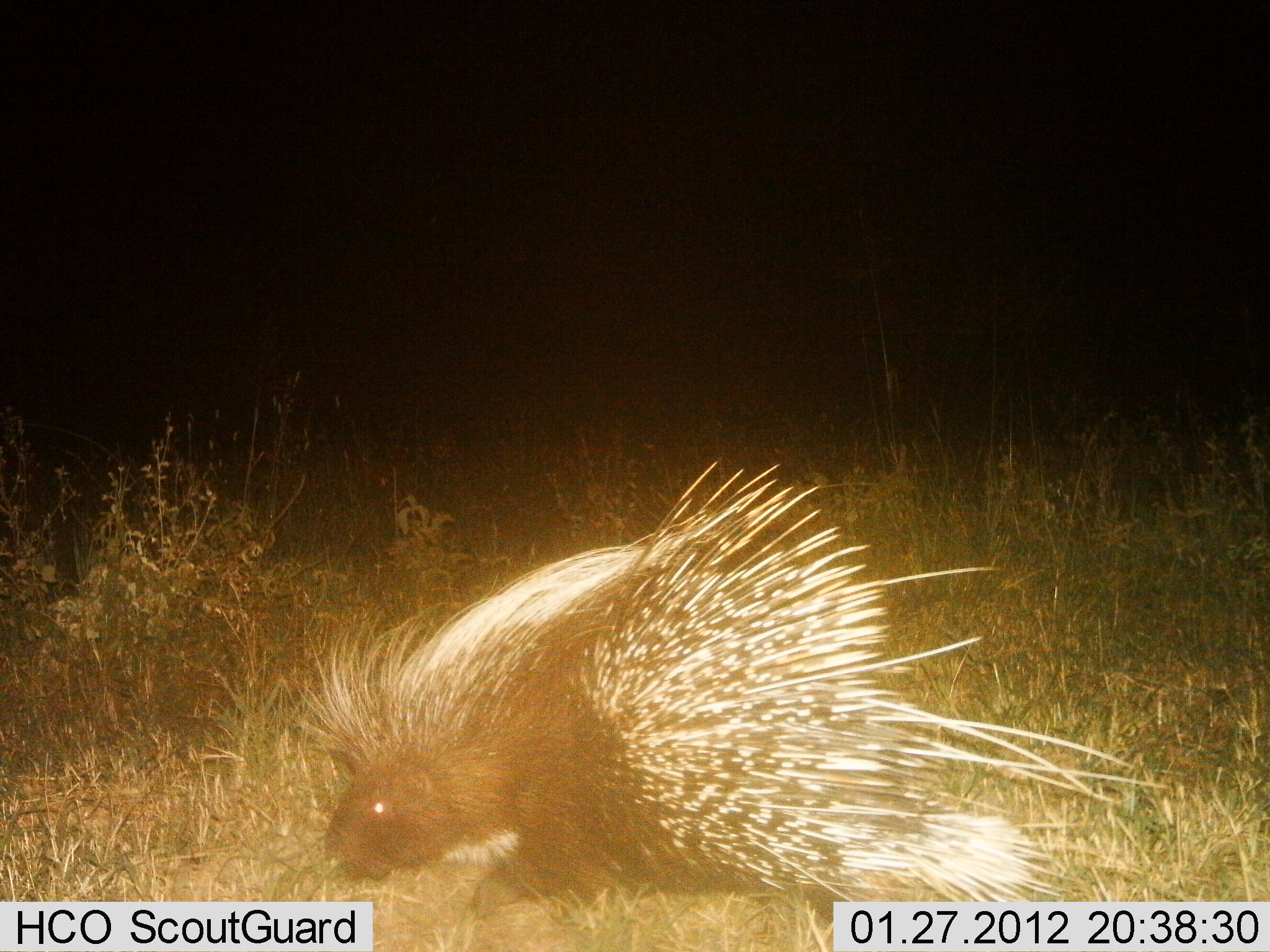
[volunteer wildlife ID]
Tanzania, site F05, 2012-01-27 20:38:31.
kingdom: Animalia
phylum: Chordata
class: Mammalia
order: Rodentia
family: Hystricidae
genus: Hystrix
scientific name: Hystrix cristata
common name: crested porcupine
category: porcupine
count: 1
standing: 48%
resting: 0%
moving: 44%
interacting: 0%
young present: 0%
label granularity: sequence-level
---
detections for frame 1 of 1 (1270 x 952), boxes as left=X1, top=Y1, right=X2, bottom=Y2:
animal: left=287, top=457, right=1167, bottom=916